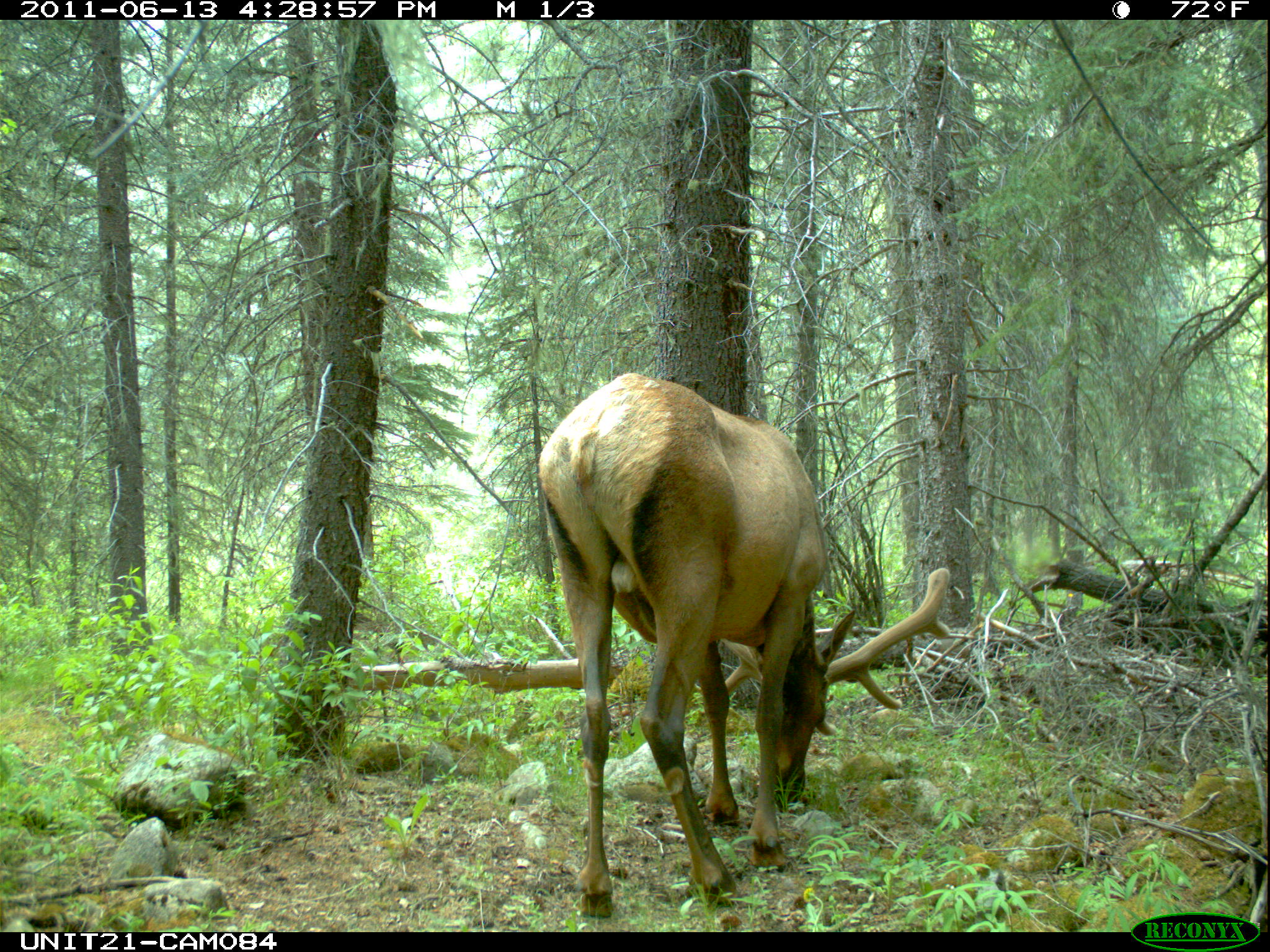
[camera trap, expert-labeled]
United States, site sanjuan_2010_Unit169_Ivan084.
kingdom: Animalia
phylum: Chordata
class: Mammalia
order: Artiodactyla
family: Cervidae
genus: Cervus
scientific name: Cervus elaphus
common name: red deer